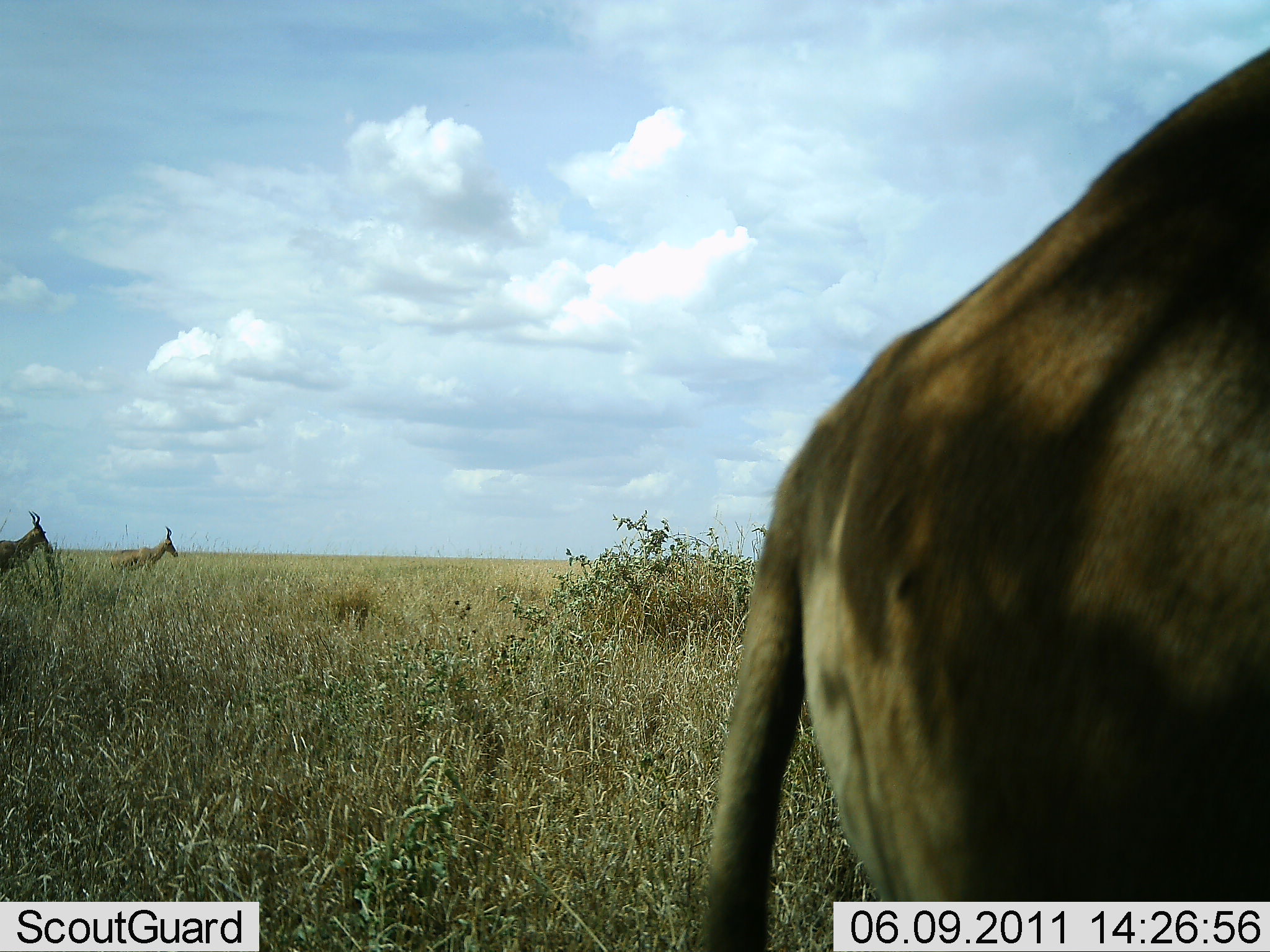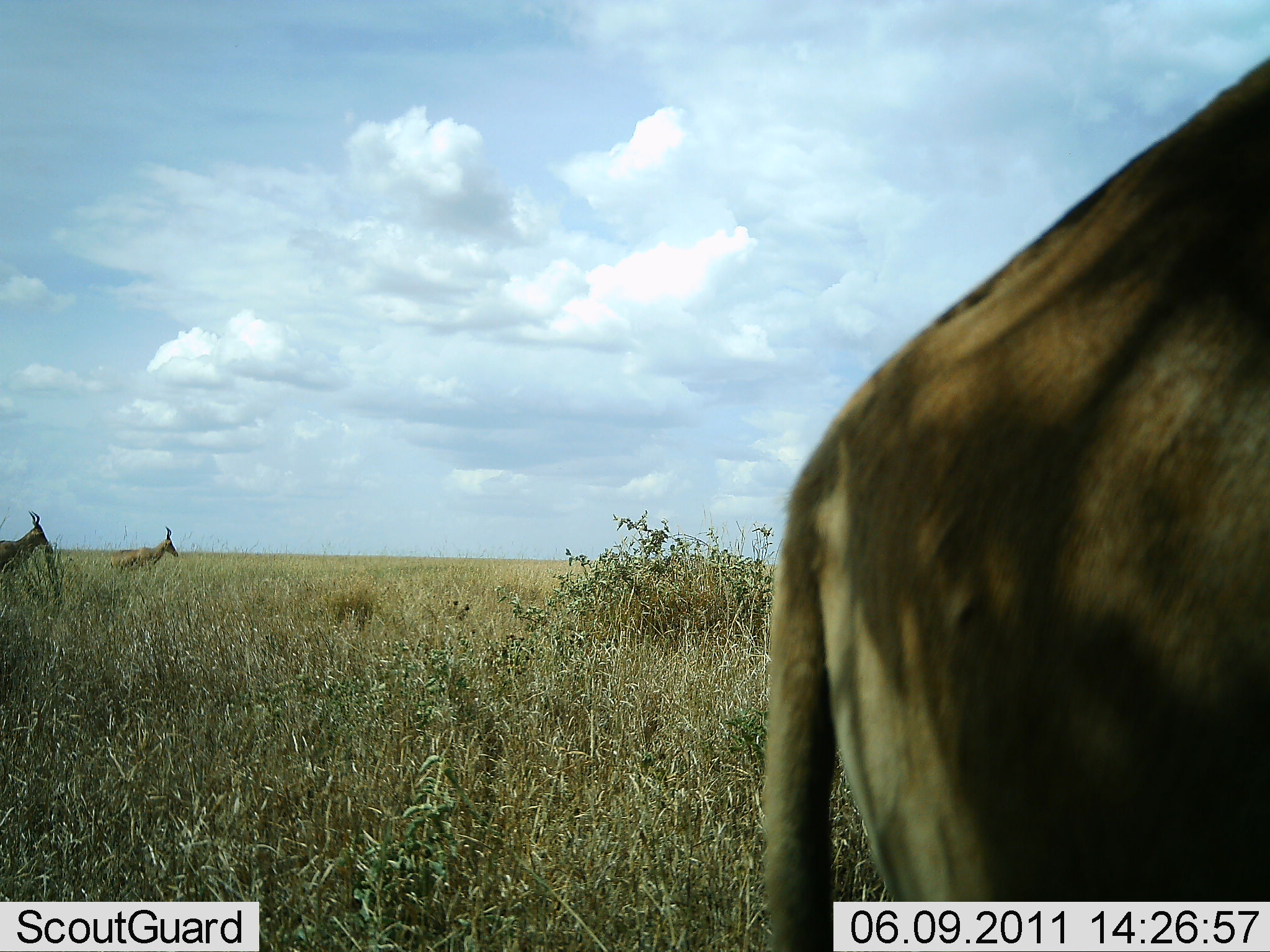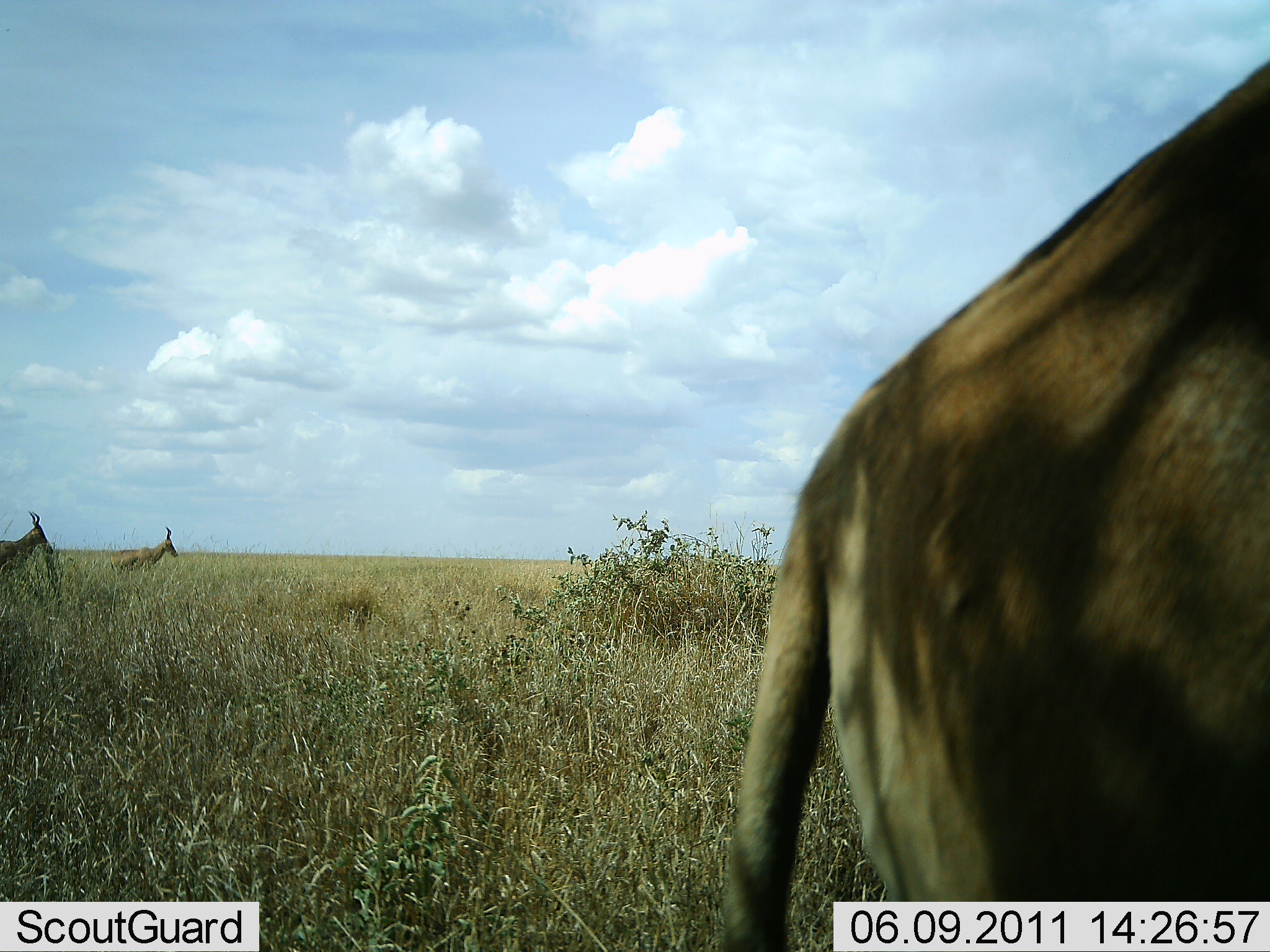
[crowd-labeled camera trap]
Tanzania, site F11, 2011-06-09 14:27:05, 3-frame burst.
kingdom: Animalia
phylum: Chordata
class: Mammalia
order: Artiodactyla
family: Bovidae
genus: Alcelaphus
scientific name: Alcelaphus buselaphus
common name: hartebeest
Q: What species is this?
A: Hartebeest (Alcelaphus buselaphus).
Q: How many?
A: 3.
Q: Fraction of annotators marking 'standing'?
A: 71%.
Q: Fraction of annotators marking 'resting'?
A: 0%.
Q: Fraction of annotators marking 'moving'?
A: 29%.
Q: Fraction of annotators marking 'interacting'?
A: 0%.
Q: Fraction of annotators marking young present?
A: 0%.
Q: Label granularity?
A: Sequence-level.